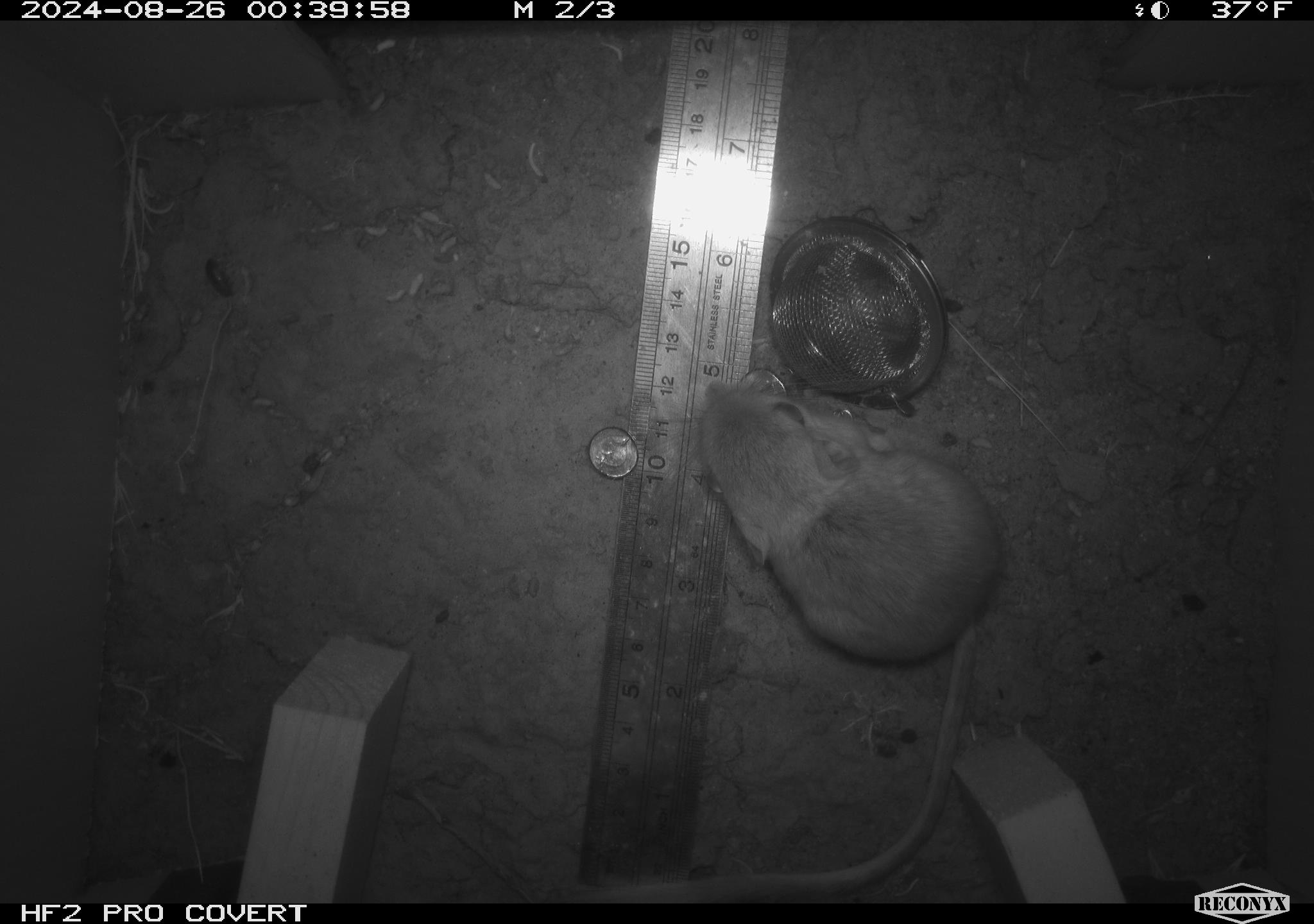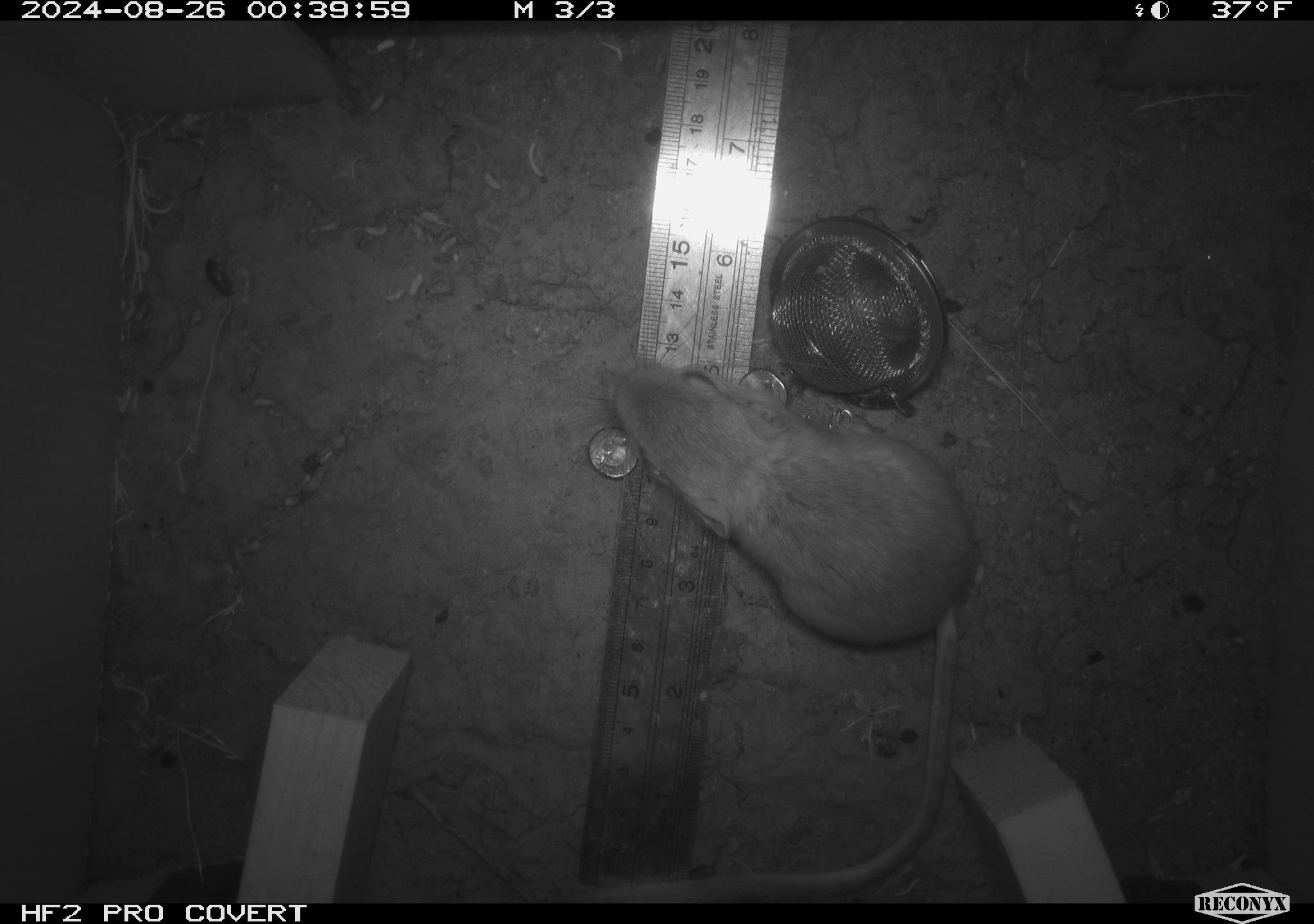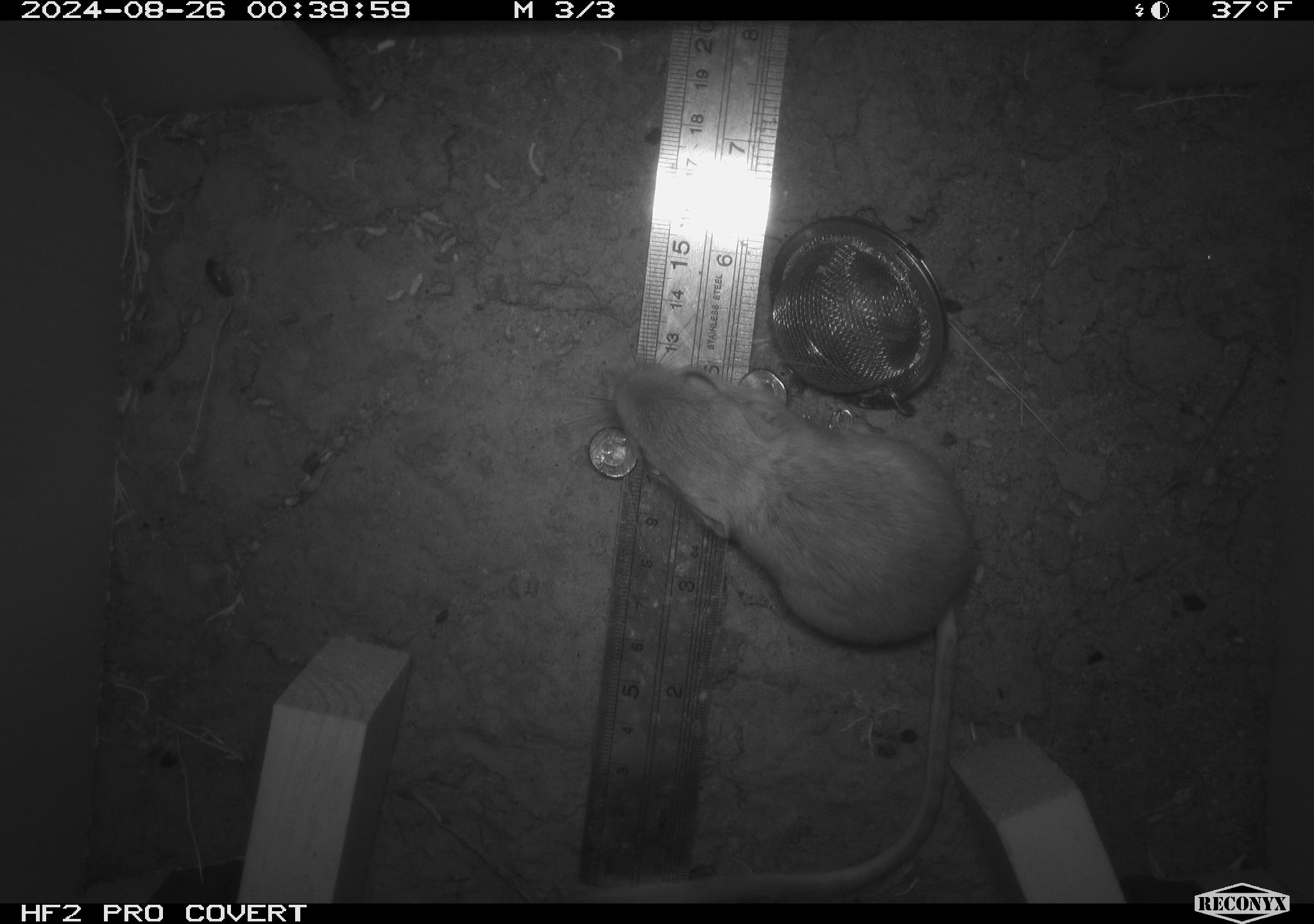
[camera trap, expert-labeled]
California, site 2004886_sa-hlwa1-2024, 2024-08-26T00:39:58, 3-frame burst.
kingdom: Animalia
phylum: Chordata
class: Mammalia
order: Rodentia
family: Heteromyidae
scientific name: Heteromyidae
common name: kangaroo rats and pocket mice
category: heteromyidae family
Heteromyidae family (kangaroo rats and pocket mice) (Heteromyidae).